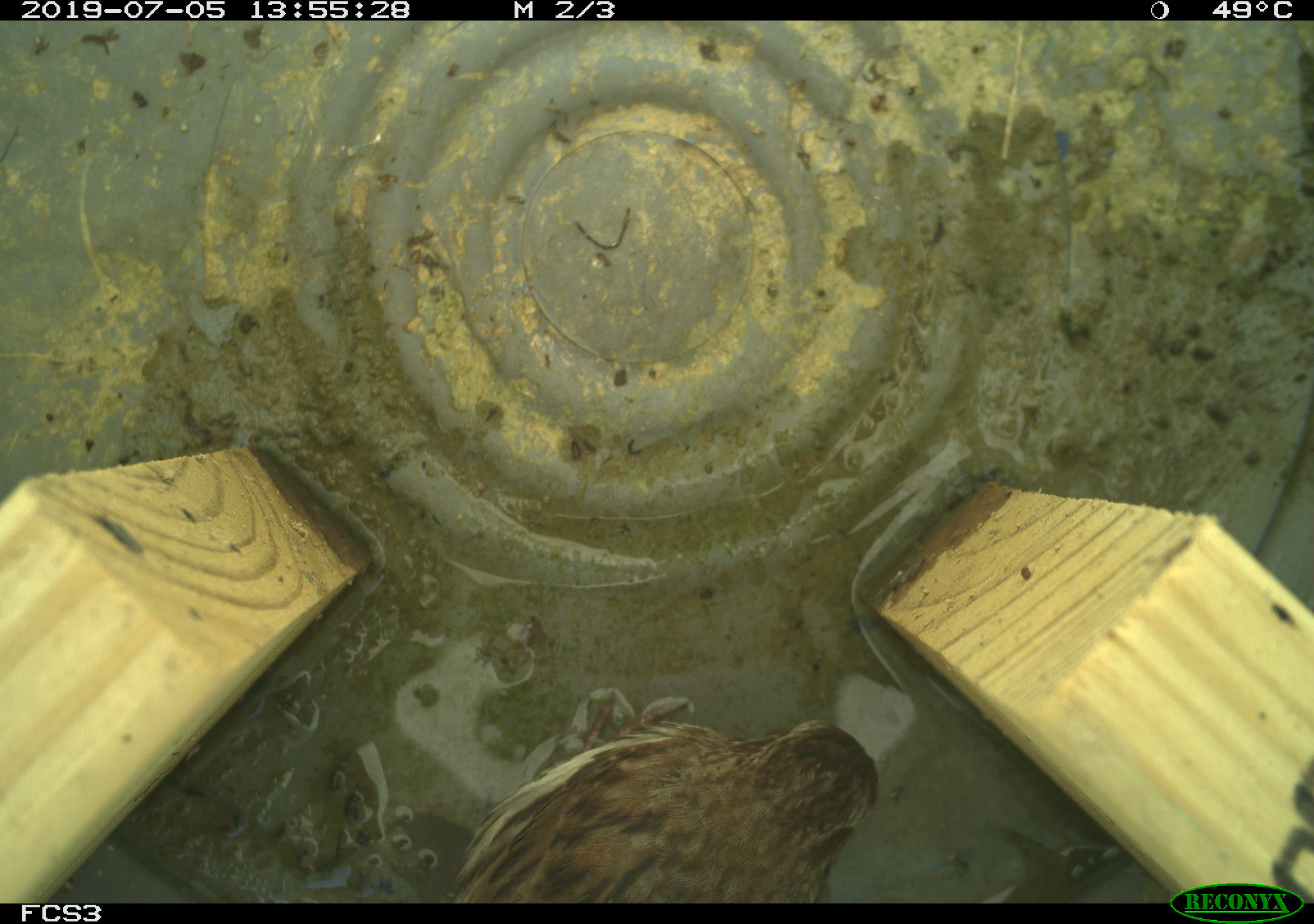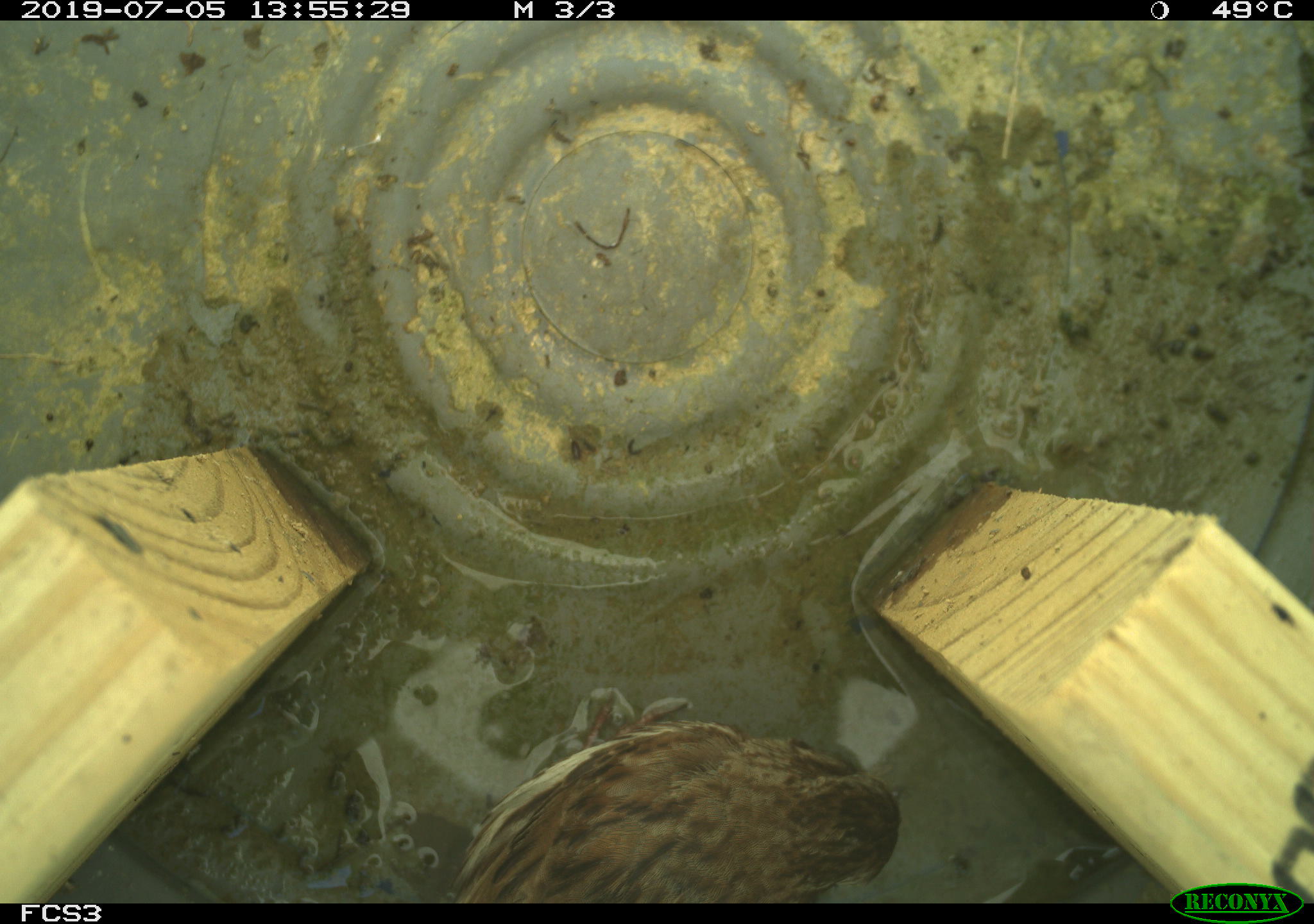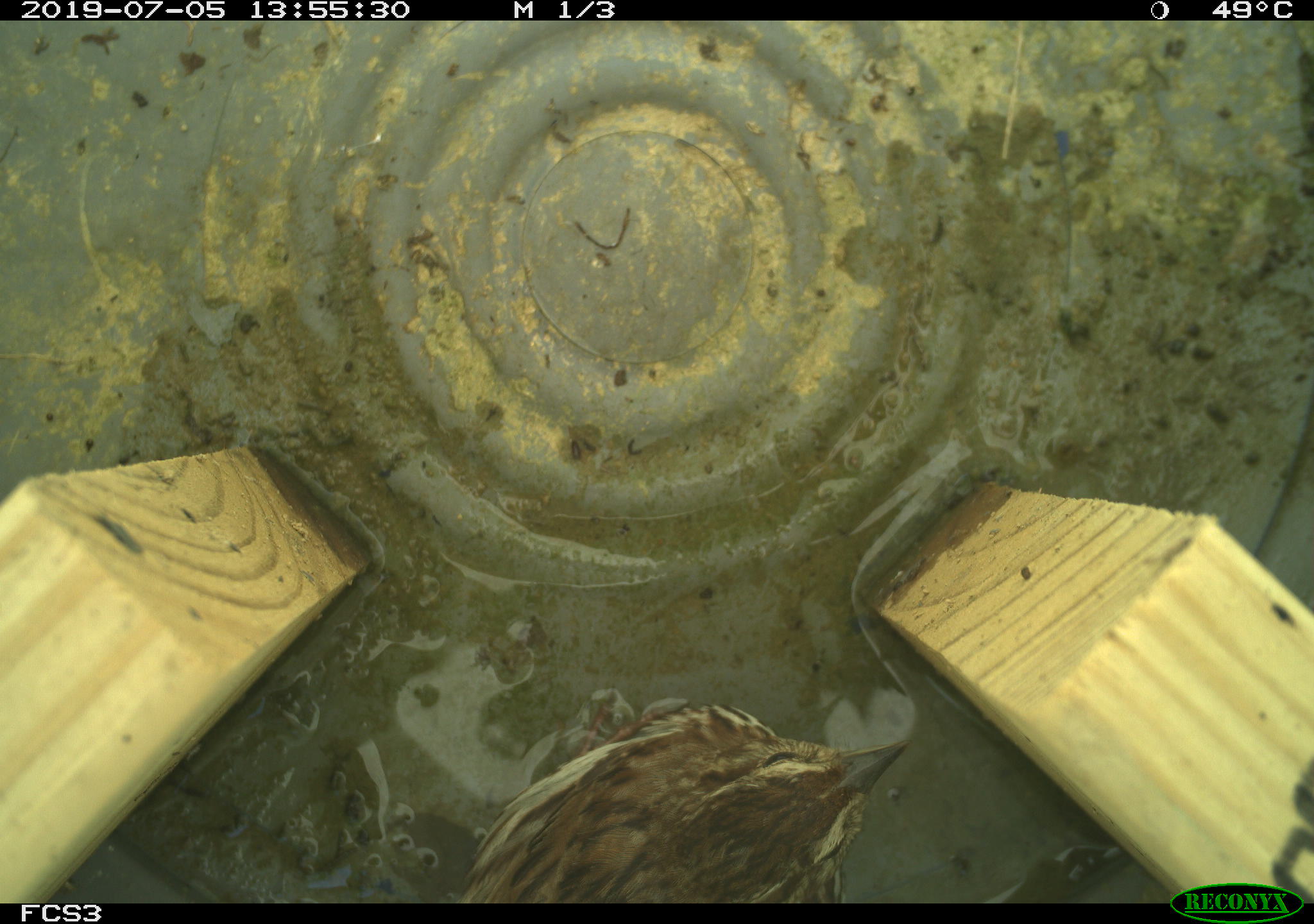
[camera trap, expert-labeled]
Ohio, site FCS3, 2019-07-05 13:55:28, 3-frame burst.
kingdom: Animalia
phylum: Chordata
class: Aves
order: Passeriformes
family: Passerellidae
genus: Melospiza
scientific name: Melospiza melodia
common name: song sparrow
Song sparrow (Melospiza melodia).